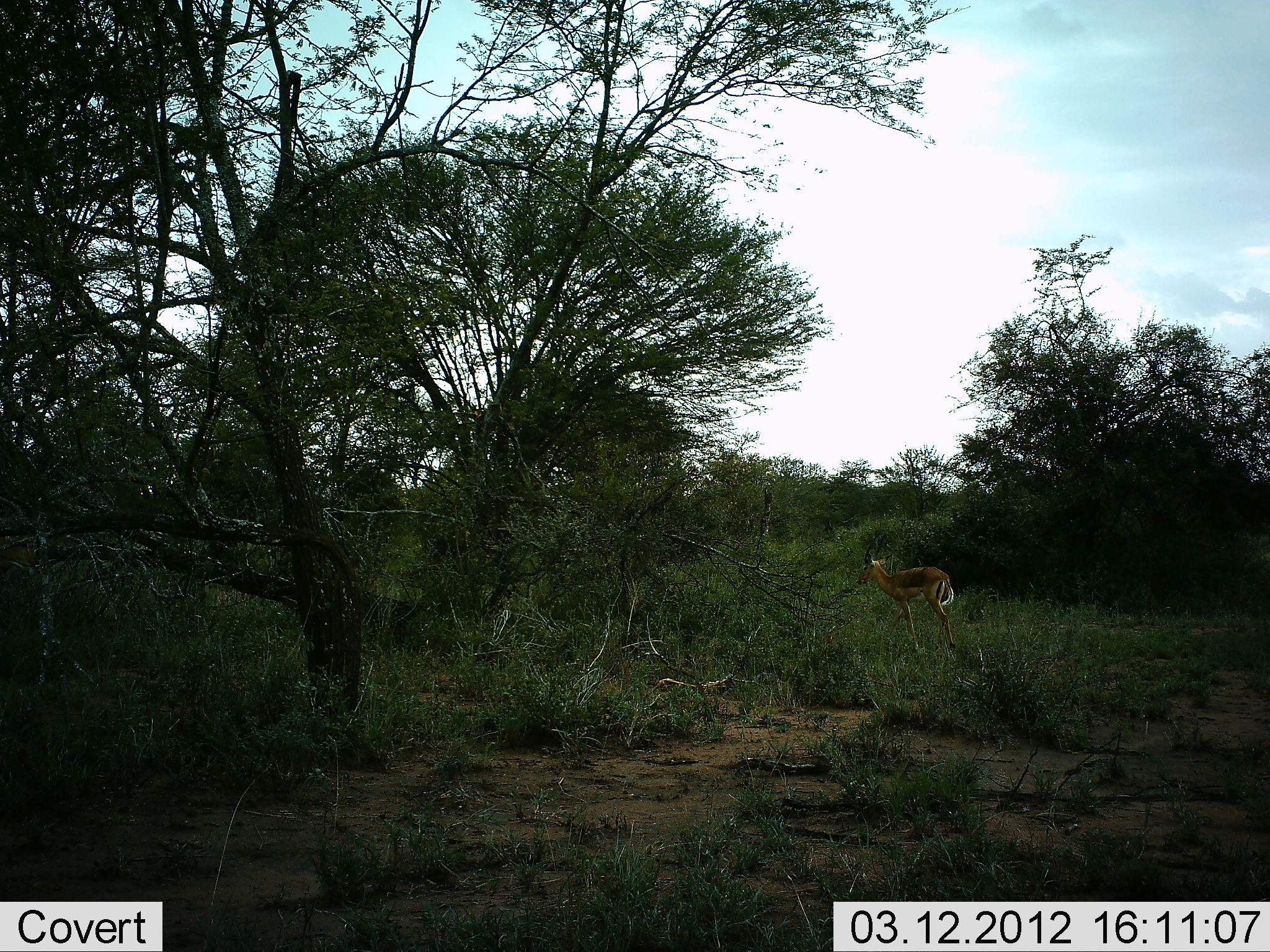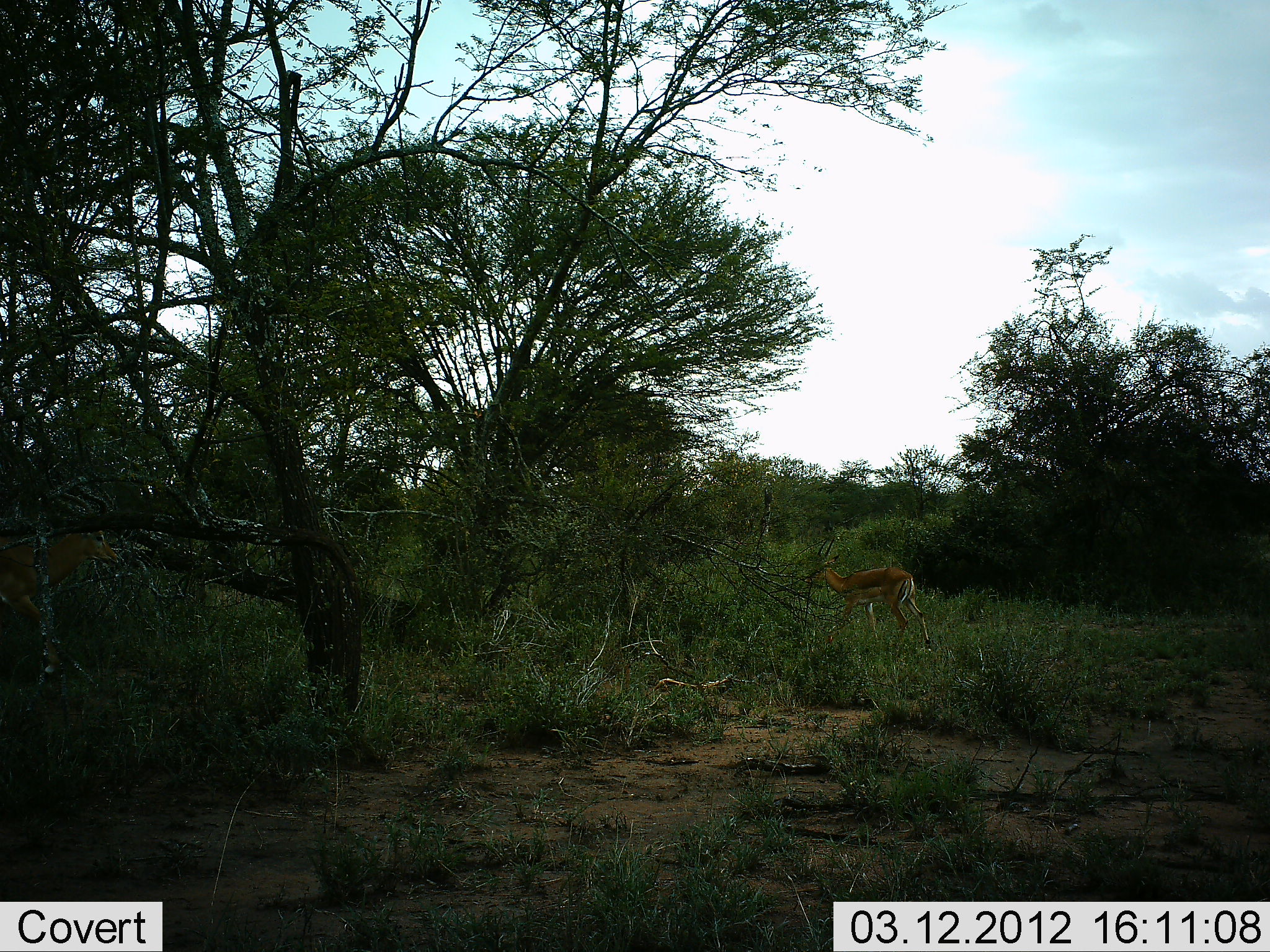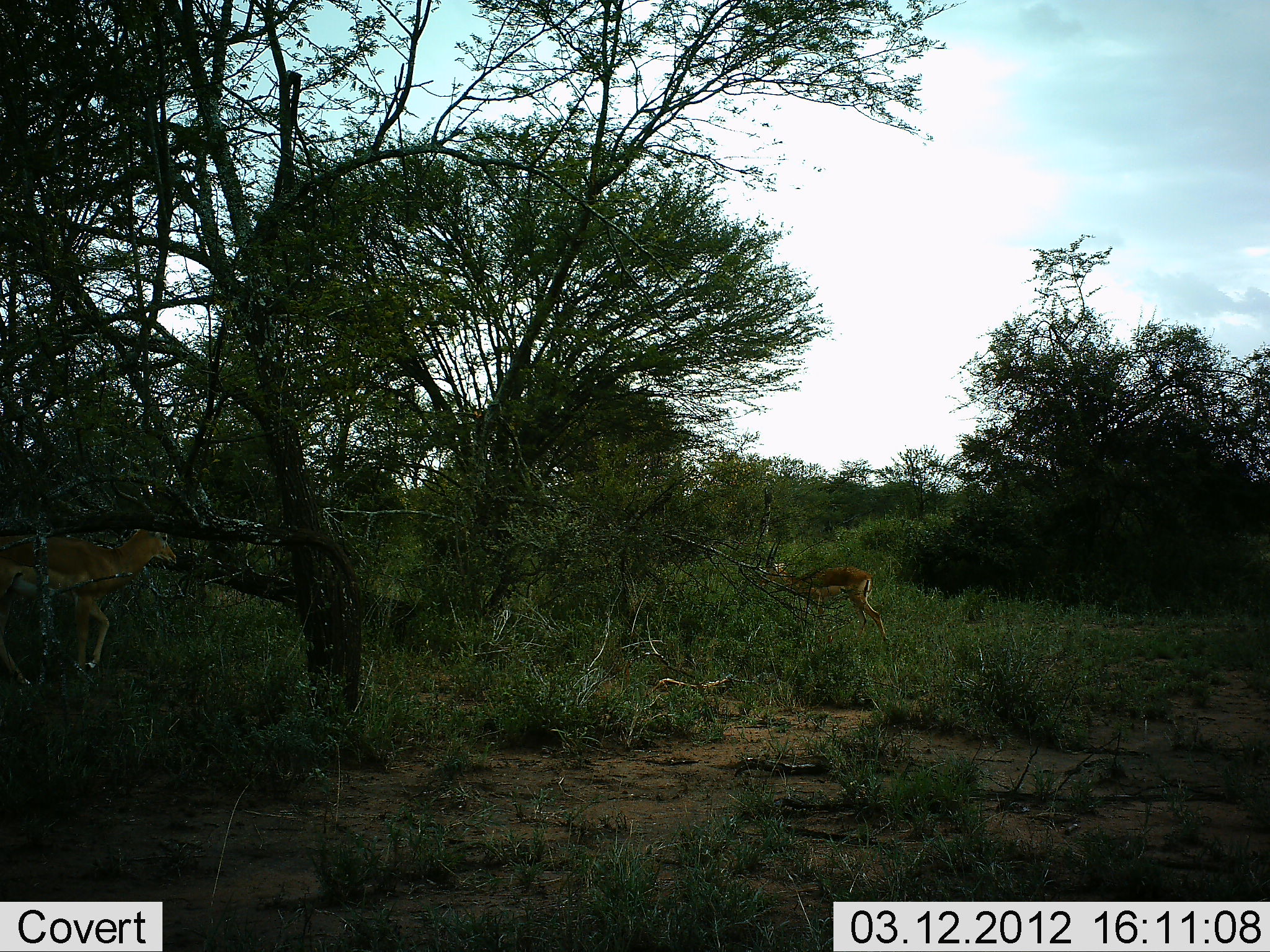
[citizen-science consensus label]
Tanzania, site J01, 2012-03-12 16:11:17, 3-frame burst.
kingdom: Animalia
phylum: Chordata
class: Mammalia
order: Artiodactyla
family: Bovidae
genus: Aepyceros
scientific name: Aepyceros melampus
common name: impala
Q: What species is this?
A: Impala (Aepyceros melampus).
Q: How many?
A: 2.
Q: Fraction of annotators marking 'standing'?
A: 0%.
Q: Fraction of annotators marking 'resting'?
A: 0%.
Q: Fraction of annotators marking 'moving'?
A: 100%.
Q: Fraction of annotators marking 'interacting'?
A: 0%.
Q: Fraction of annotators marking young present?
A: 0%.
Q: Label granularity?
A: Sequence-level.